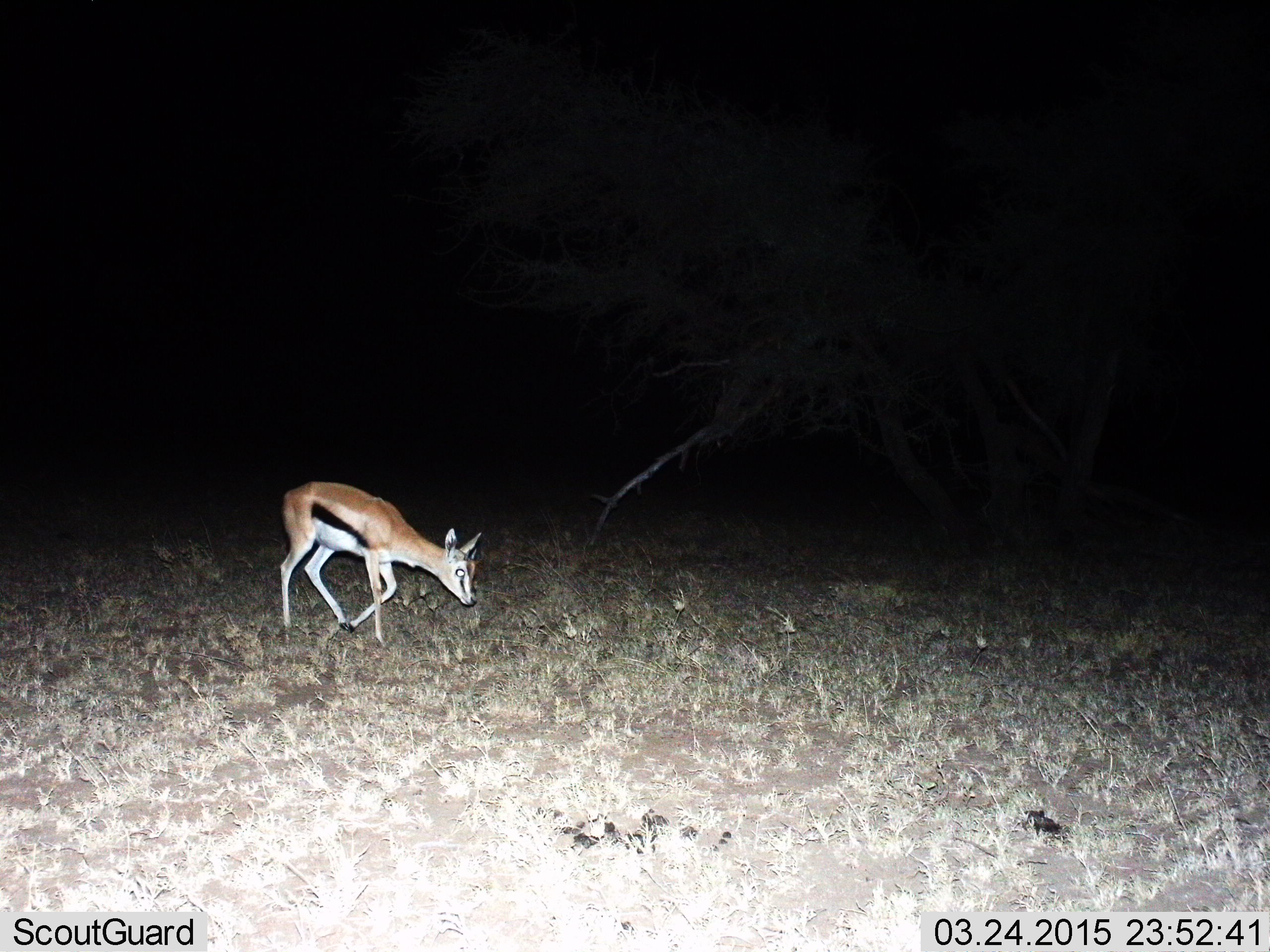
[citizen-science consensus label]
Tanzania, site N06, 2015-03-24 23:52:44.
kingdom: Animalia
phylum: Chordata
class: Mammalia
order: Artiodactyla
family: Bovidae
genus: Eudorcas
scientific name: Eudorcas thomsonii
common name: thomson's gazelle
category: gazellethomsons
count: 1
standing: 20%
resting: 0%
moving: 70%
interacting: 0%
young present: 0%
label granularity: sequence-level